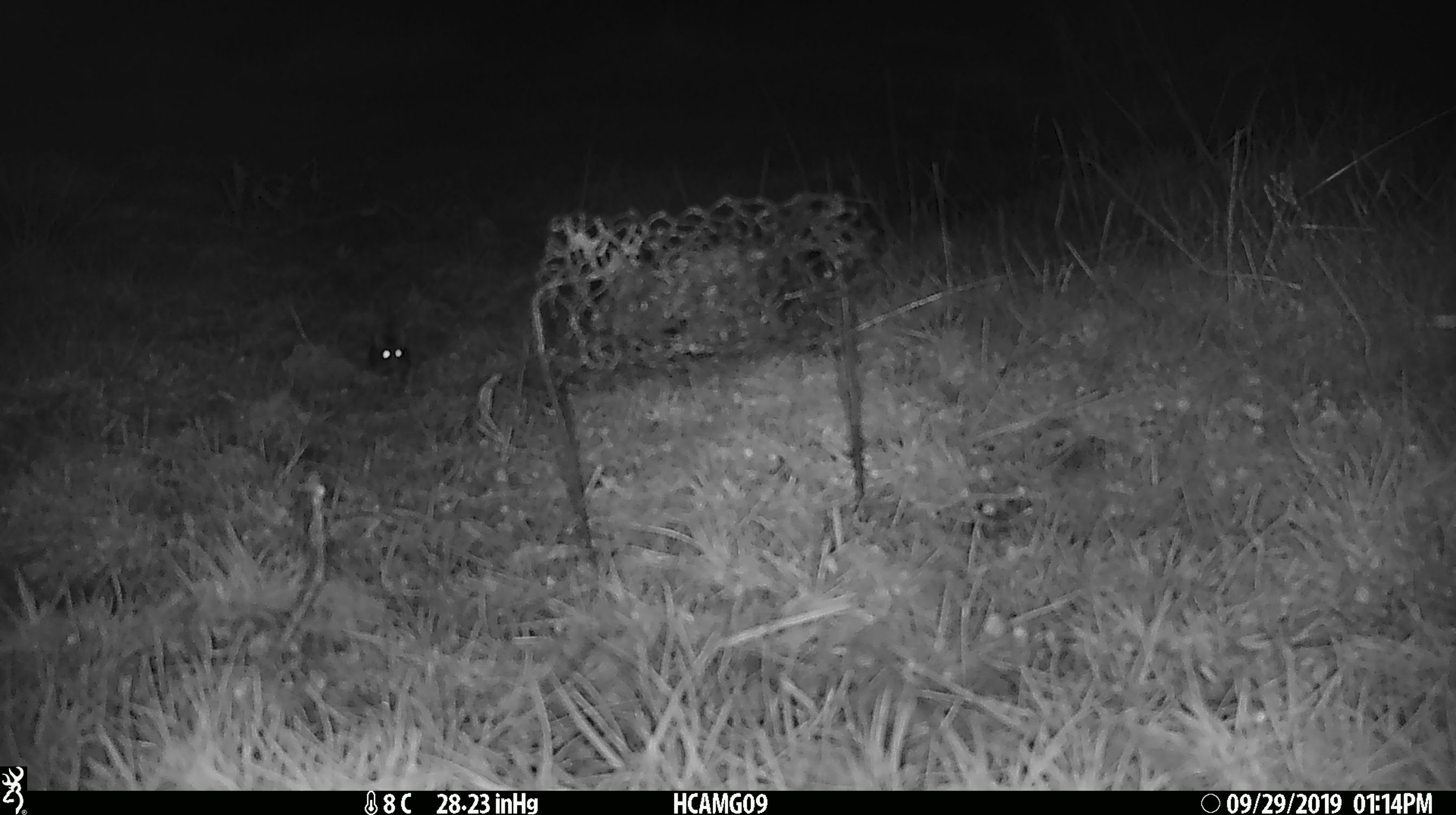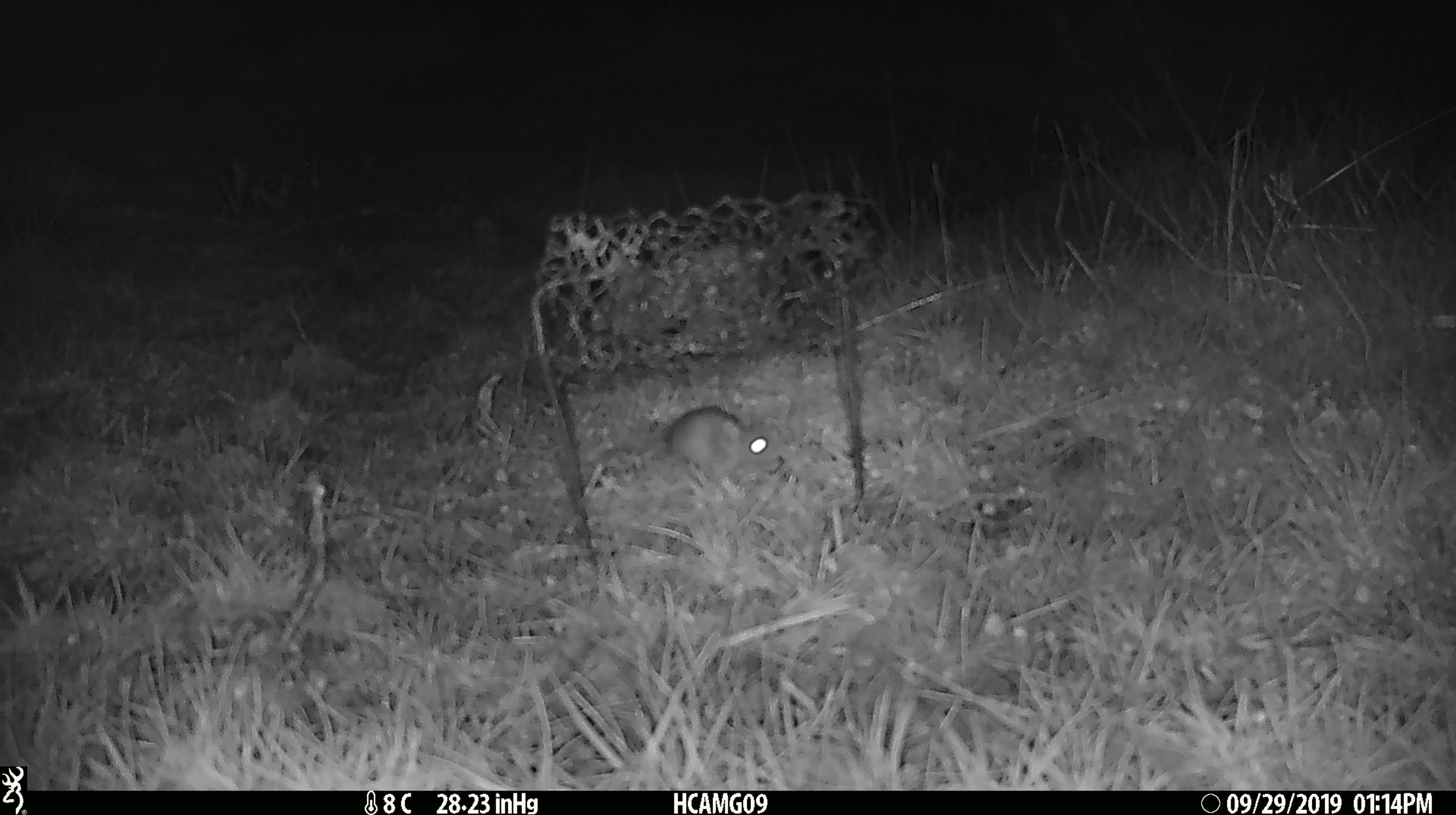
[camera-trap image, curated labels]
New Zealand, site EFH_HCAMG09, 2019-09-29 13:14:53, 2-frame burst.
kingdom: Animalia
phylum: Chordata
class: Mammalia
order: Rodentia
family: Muridae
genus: Mus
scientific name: Mus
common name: mouse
Mouse (Mus).